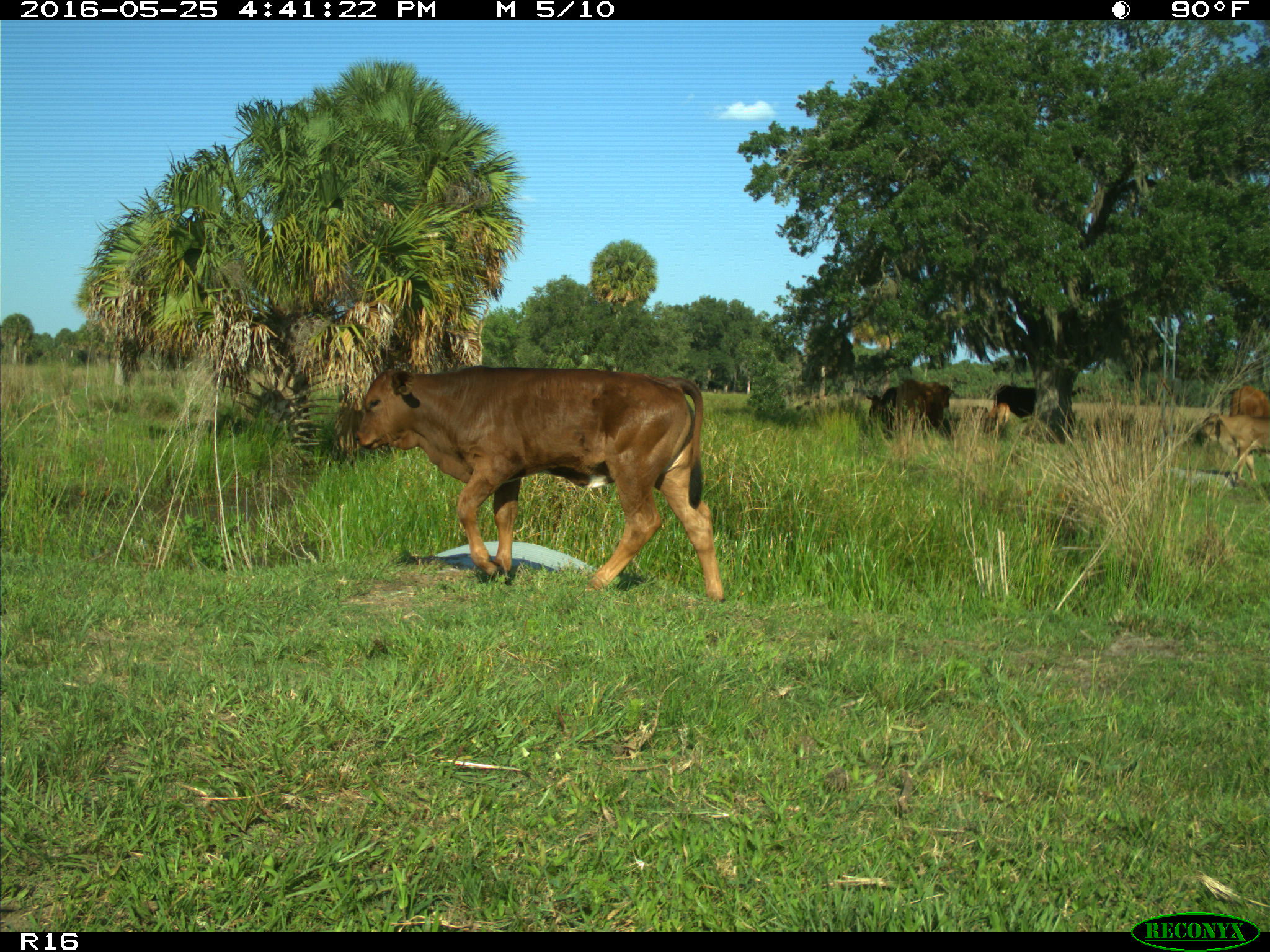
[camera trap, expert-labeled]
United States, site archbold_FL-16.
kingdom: Animalia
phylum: Chordata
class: Mammalia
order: Artiodactyla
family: Bovidae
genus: Bos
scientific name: Bos taurus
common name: domestic cow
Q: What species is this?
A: Bos taurus (domestic cow).